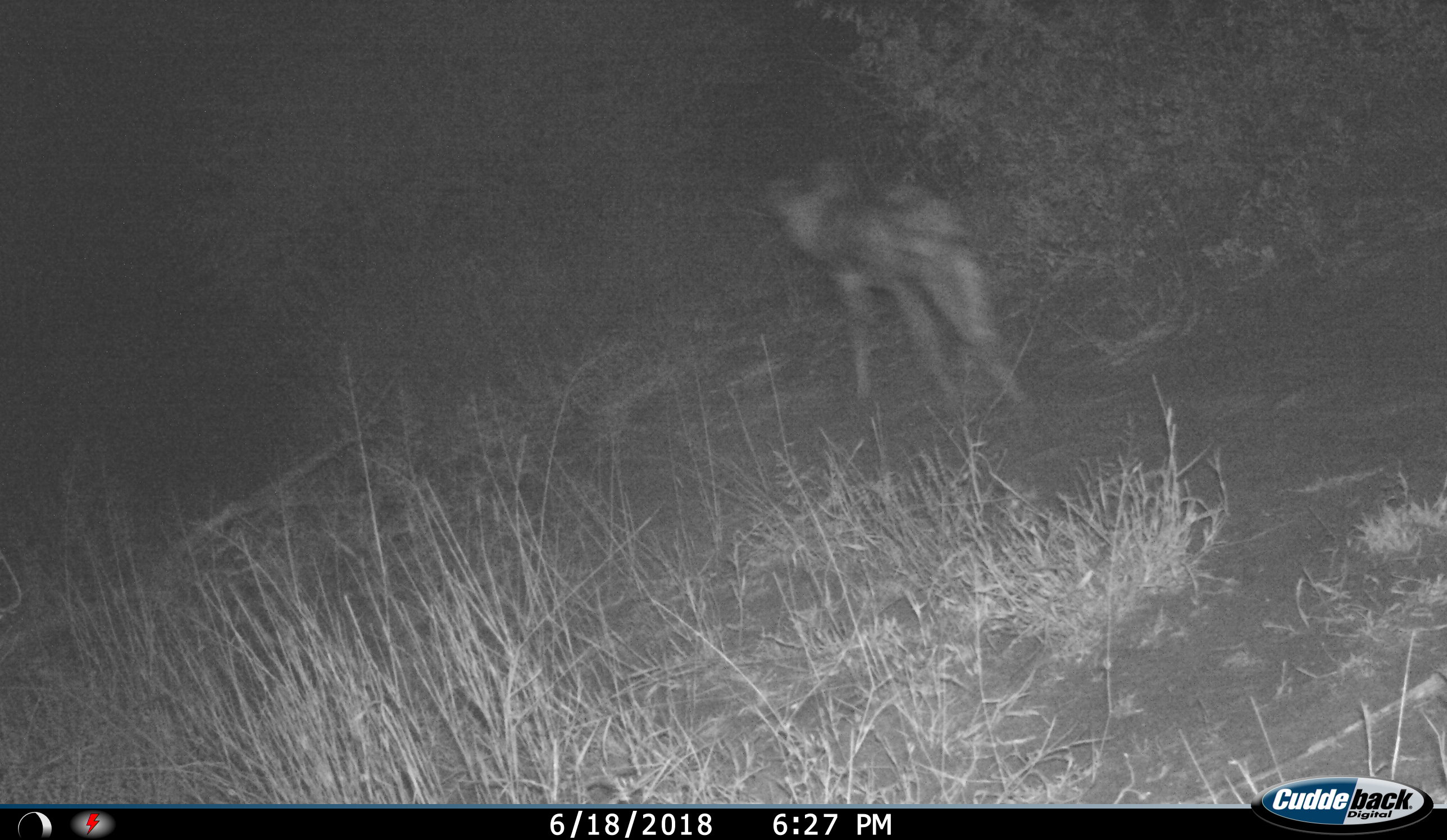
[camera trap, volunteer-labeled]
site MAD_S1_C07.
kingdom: Animalia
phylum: Chordata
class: Mammalia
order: Carnivora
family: Canidae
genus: Lycaon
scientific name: Lycaon pictus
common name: african wild dog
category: wilddog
Wilddog (african wild dog) (Lycaon pictus), count 1. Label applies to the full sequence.